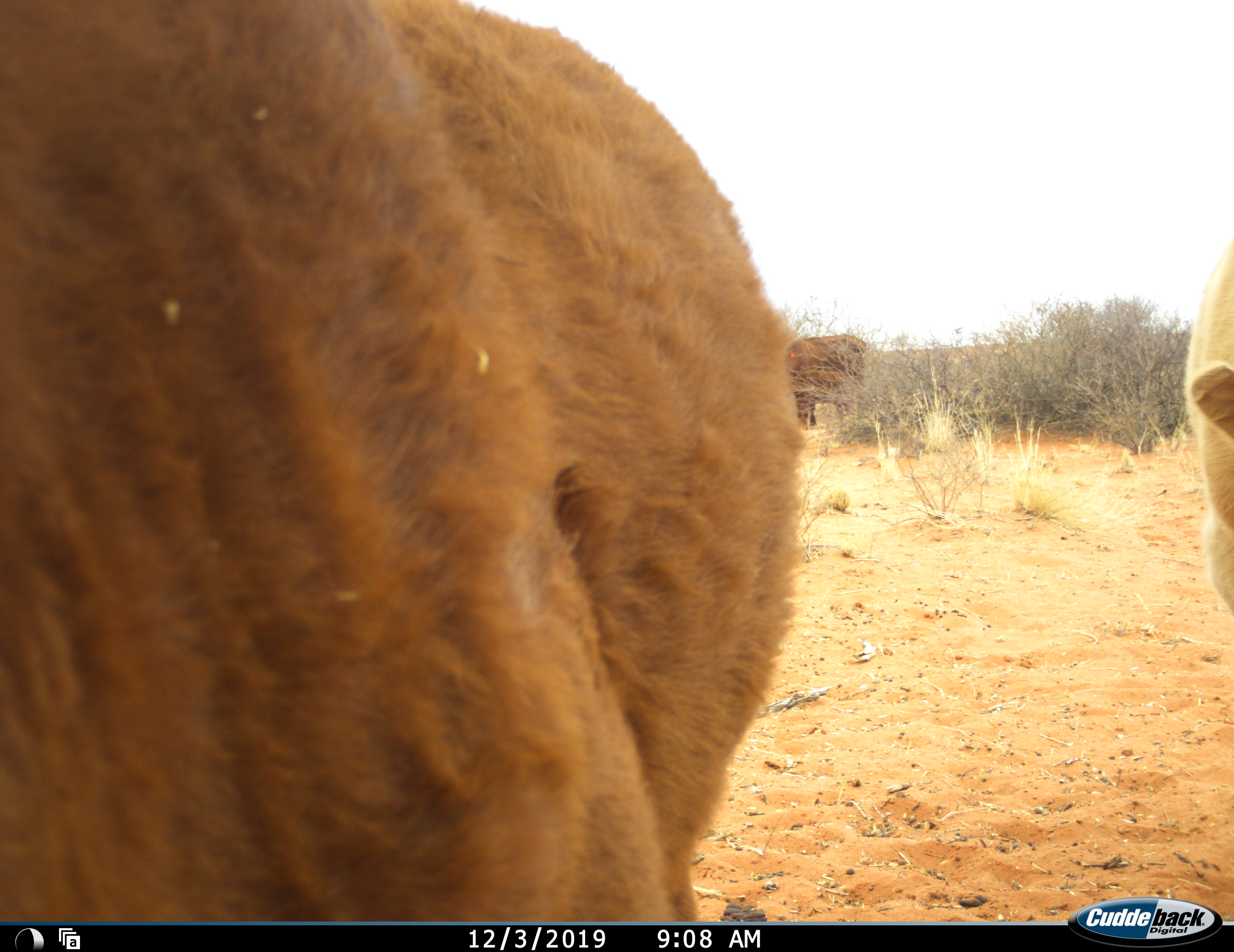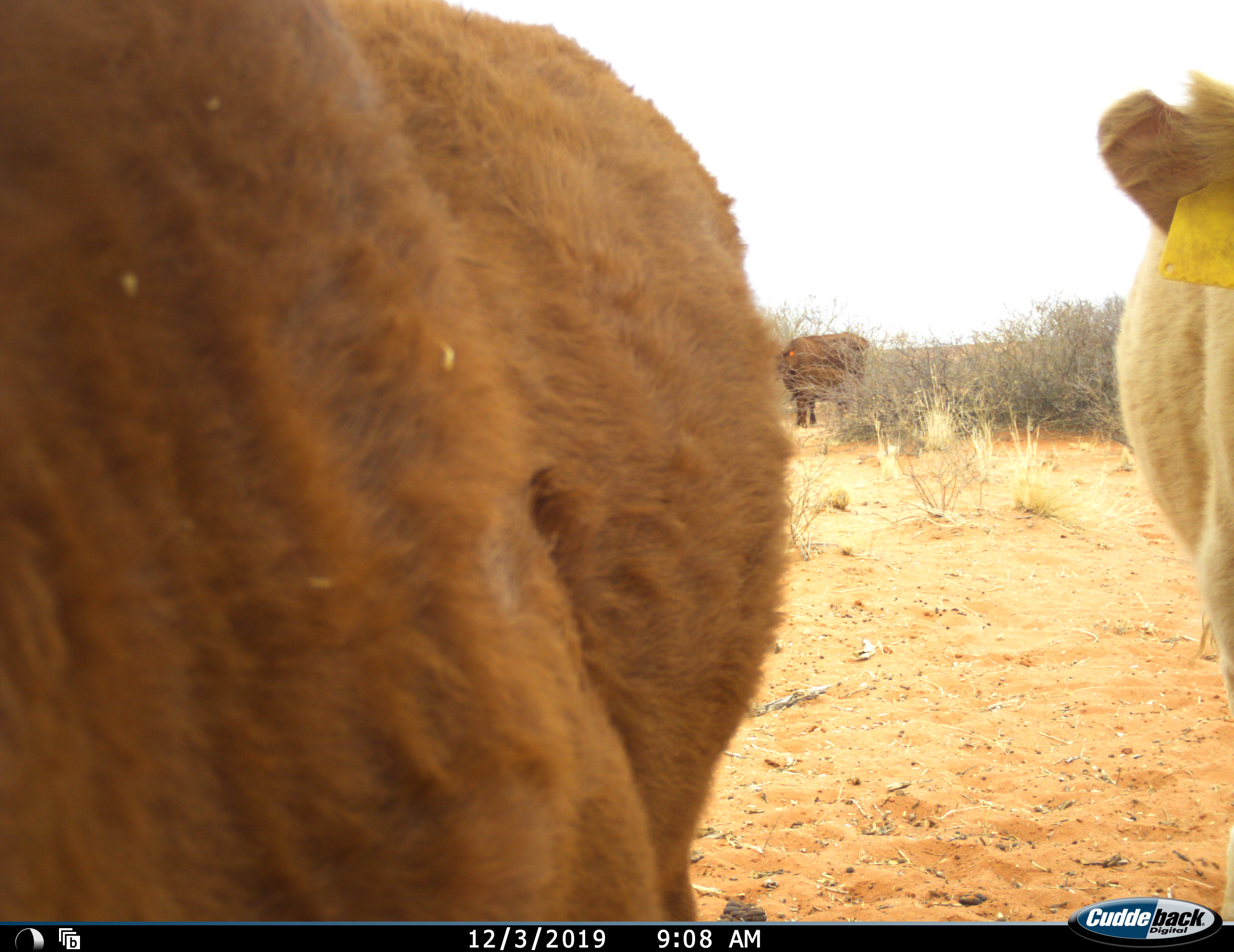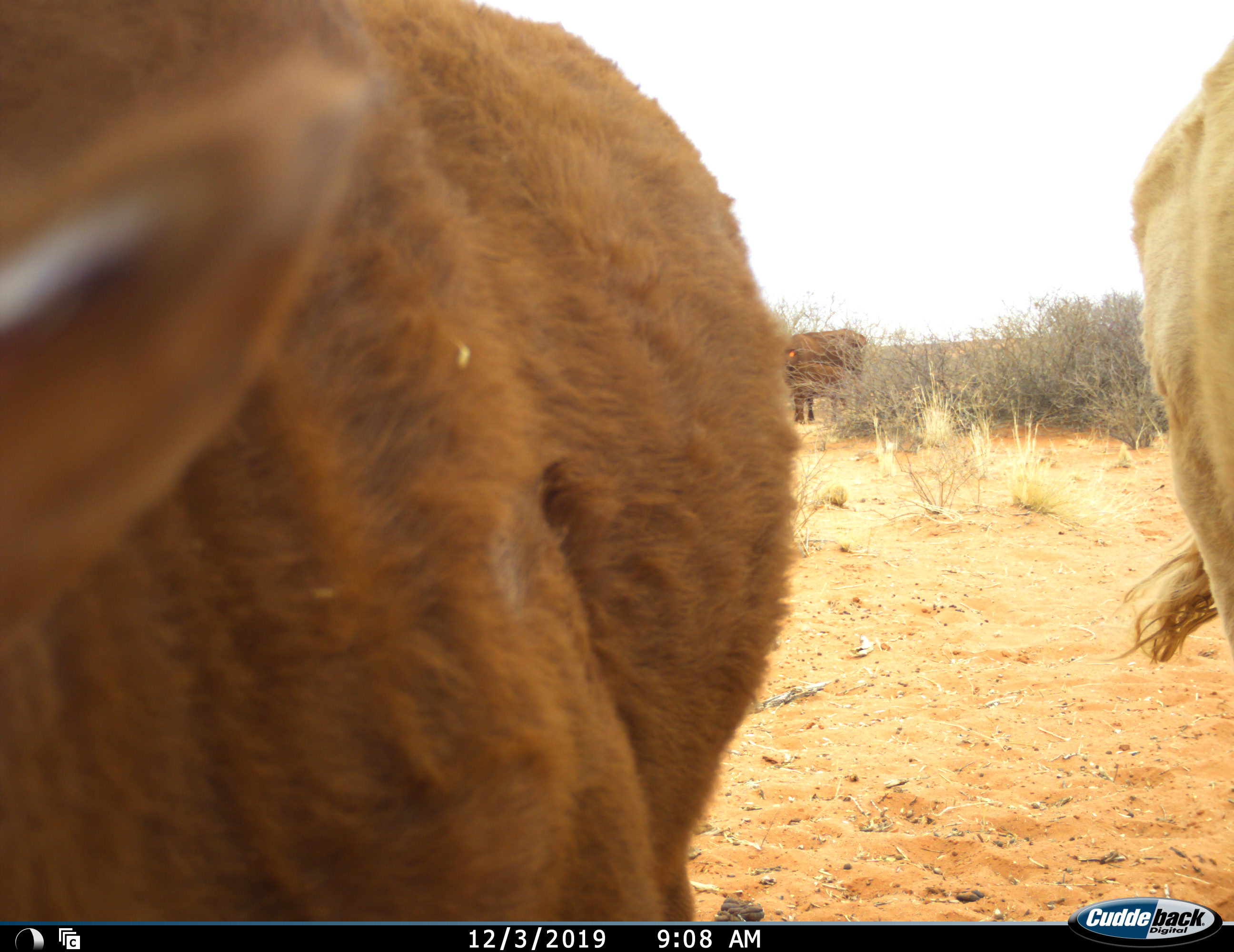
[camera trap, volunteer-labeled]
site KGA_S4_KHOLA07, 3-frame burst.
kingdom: Animalia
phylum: Chordata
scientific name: Vertebrata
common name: domestic animal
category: domesticanimal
Domesticanimal (domestic animal) (Vertebrata), count 3. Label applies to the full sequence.